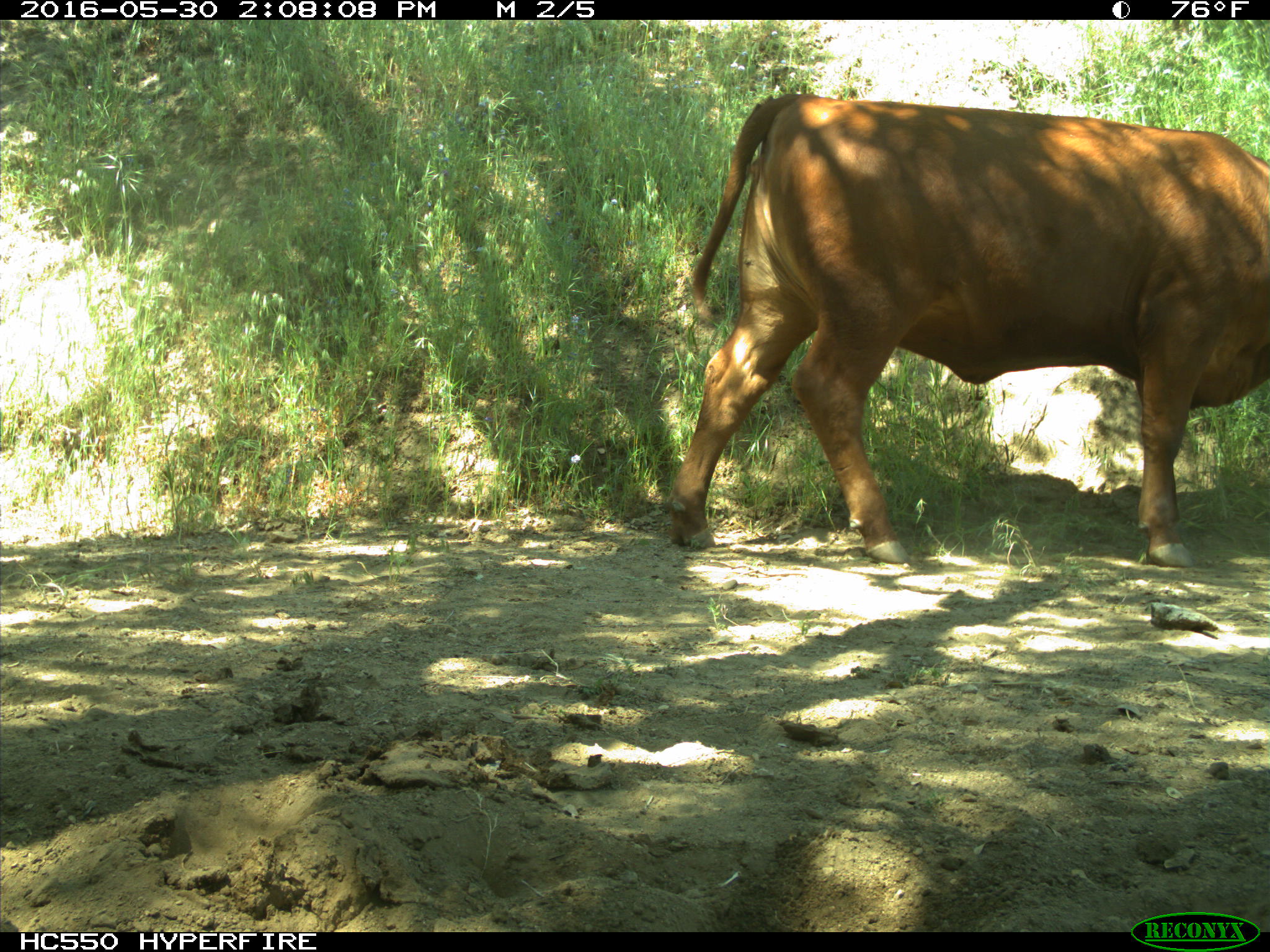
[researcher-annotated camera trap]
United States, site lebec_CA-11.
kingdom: Animalia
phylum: Chordata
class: Mammalia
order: Artiodactyla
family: Bovidae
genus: Bos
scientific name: Bos taurus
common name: domestic cow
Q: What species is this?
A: Bos taurus (domestic cow).